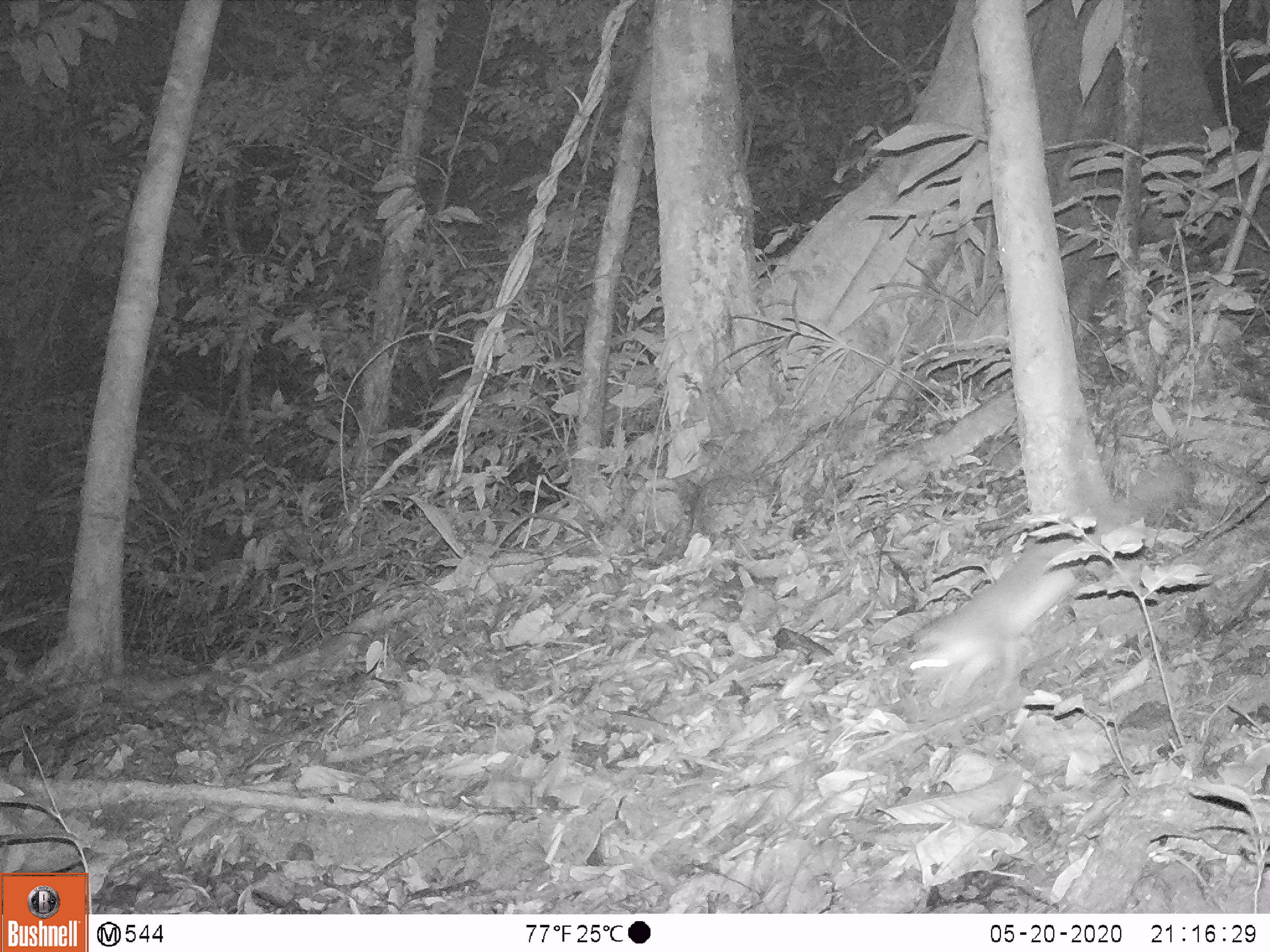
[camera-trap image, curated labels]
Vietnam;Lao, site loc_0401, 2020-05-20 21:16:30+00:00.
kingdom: Animalia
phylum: Chordata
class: Mammalia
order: Carnivora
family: Mustelidae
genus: Melogale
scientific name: Melogale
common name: ferret badger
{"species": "ferret badger (Melogale)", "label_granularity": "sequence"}